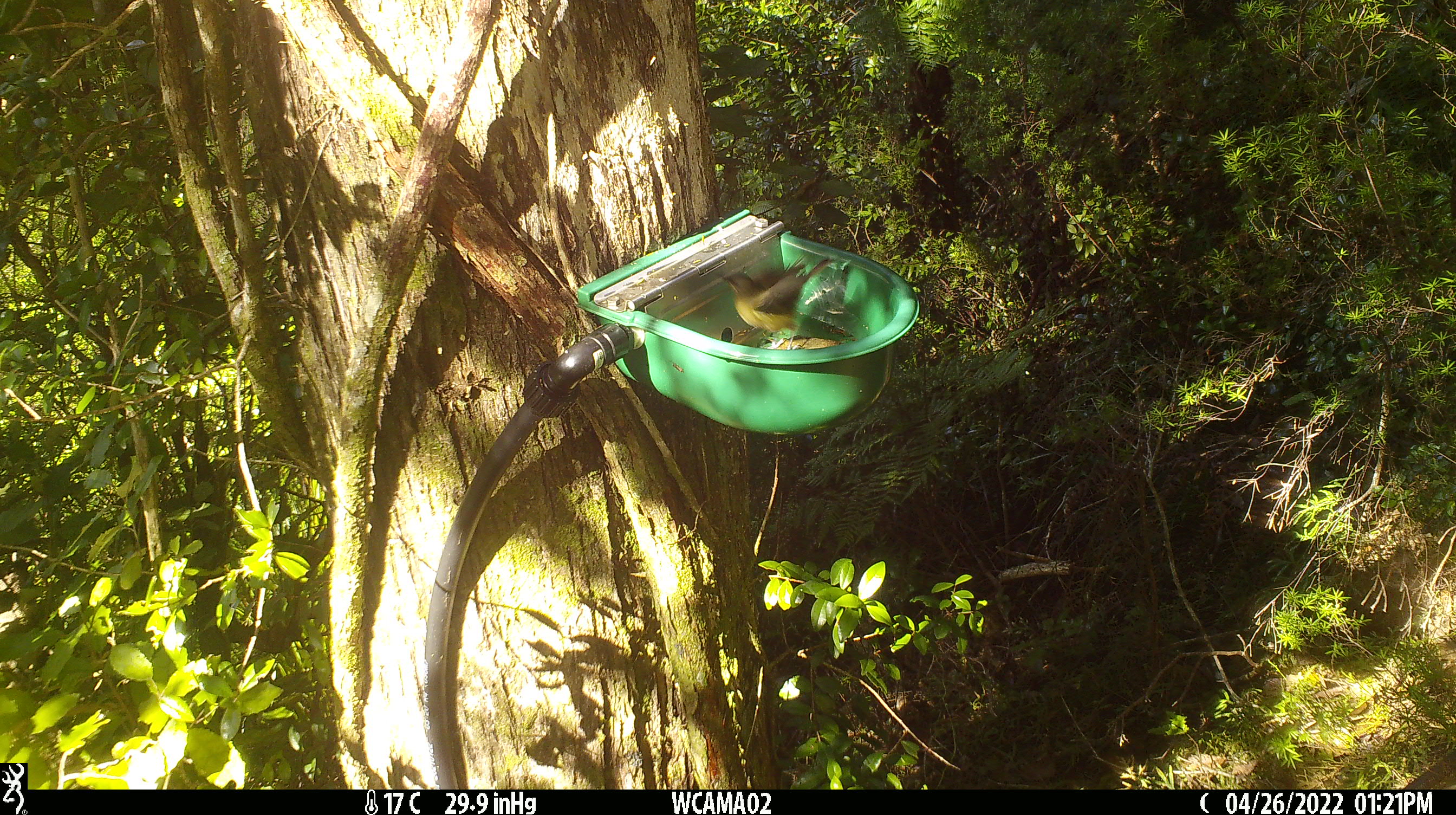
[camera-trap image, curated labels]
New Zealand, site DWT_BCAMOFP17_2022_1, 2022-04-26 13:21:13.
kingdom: Animalia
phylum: Chordata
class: Aves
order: Passeriformes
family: Meliphagidae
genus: Anthornis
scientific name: Anthornis melanura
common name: new zealand bellbird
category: bellbird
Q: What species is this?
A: Bellbird (new zealand bellbird) (Anthornis melanura).